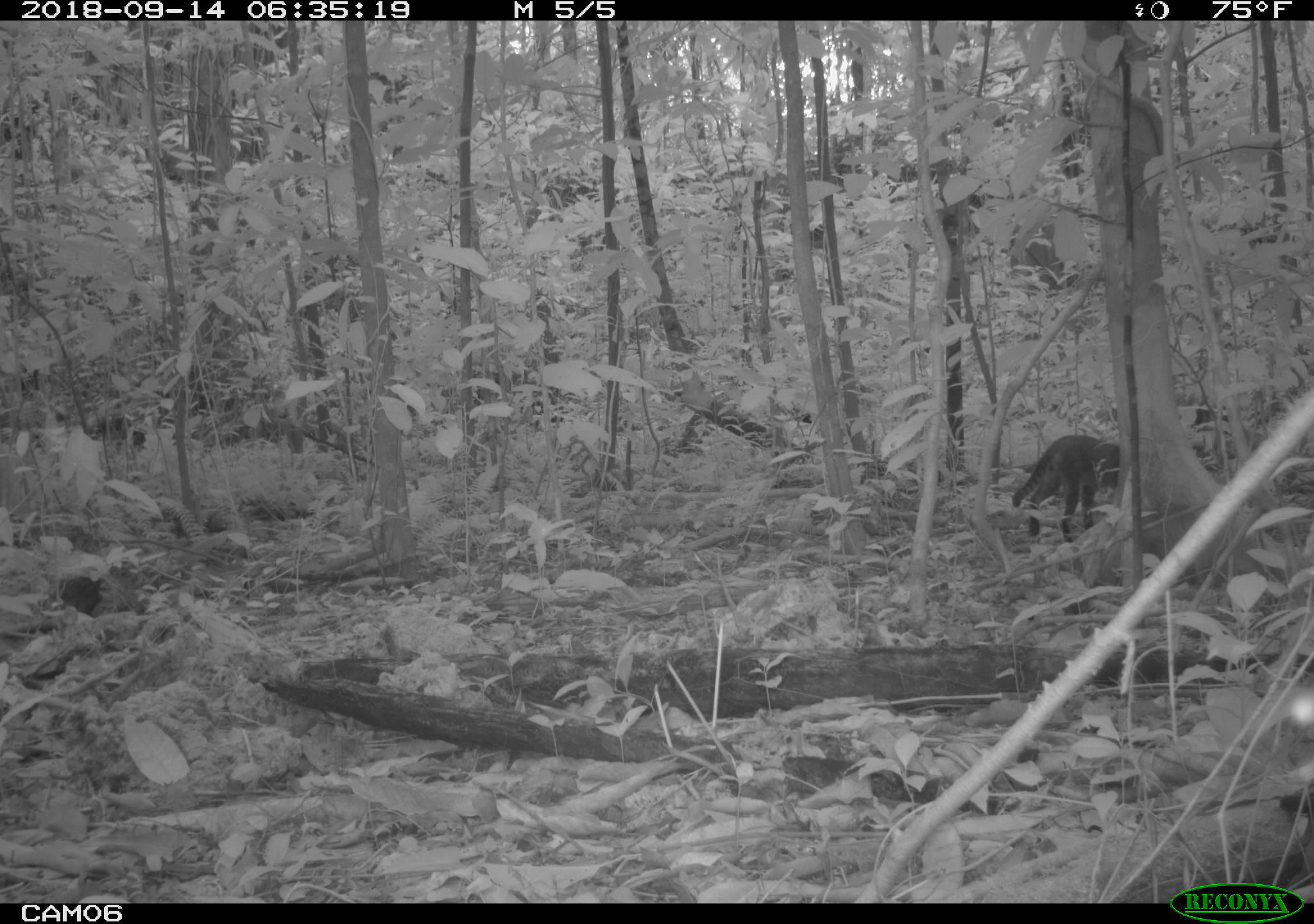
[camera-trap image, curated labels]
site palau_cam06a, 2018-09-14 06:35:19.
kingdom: Animalia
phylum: Chordata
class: Mammalia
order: Carnivora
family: Felidae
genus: Felis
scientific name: Felis catus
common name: cat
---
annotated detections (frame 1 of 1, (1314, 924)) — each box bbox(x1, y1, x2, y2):
cat: bbox(994, 423, 1132, 535)